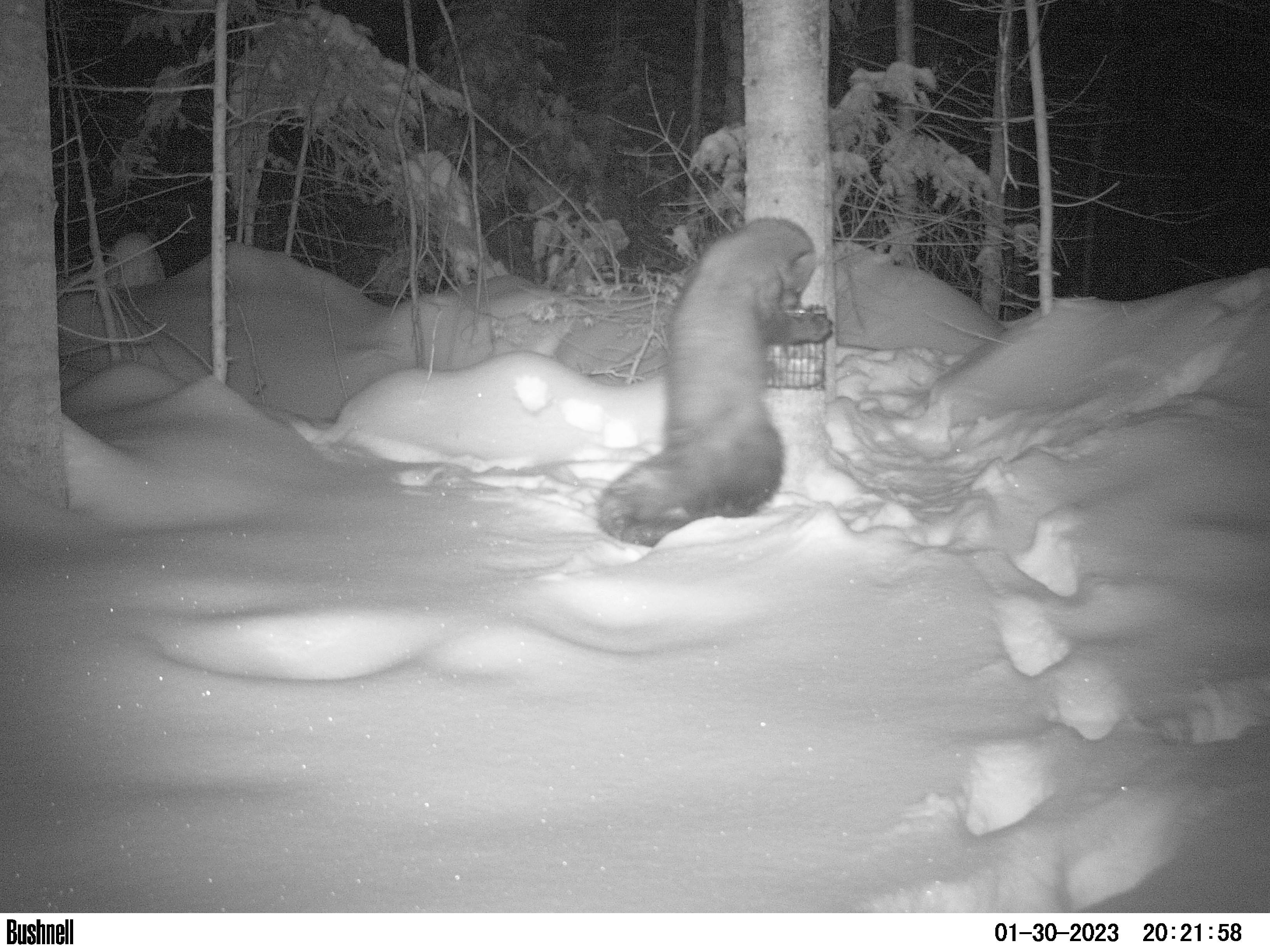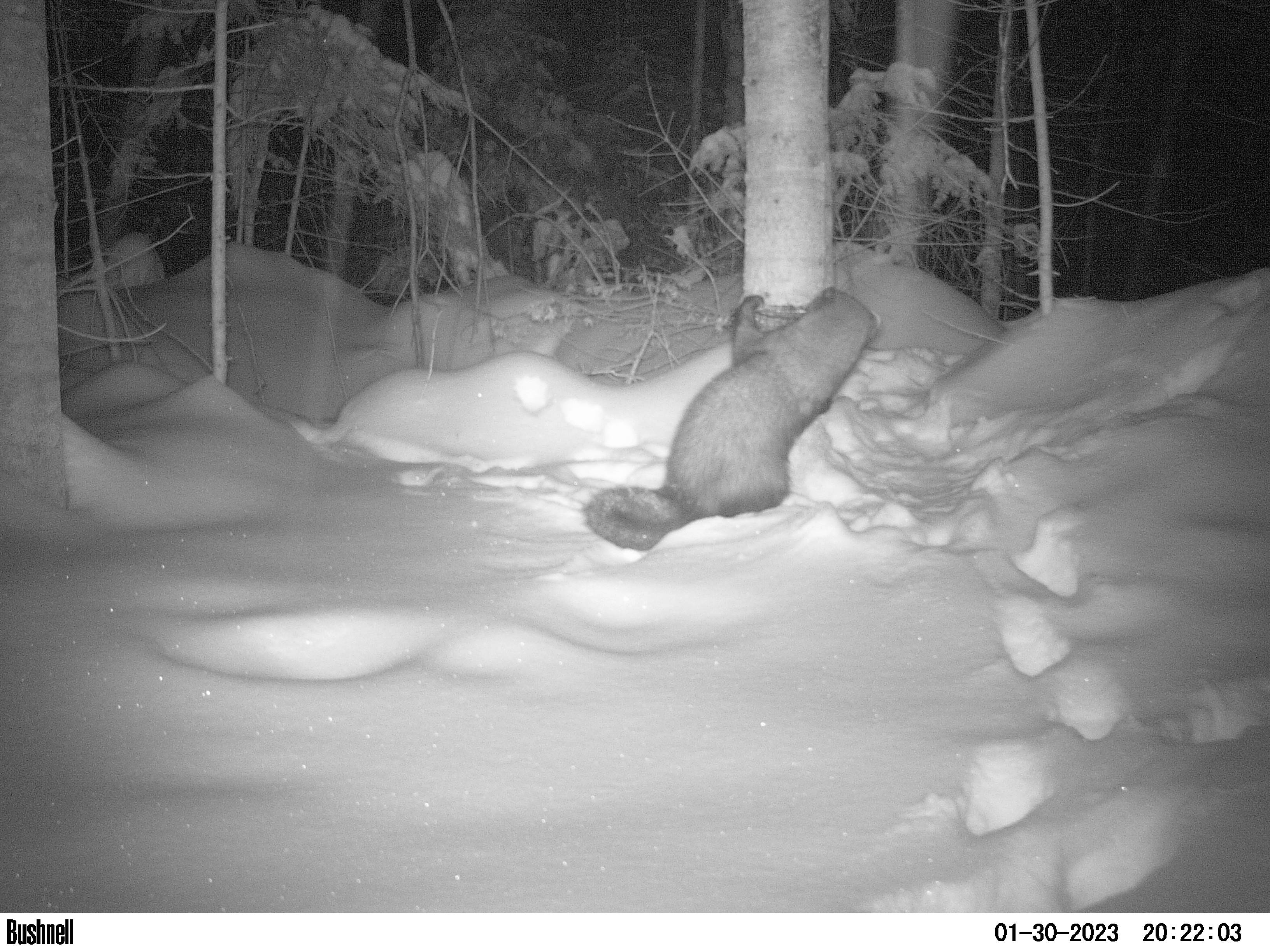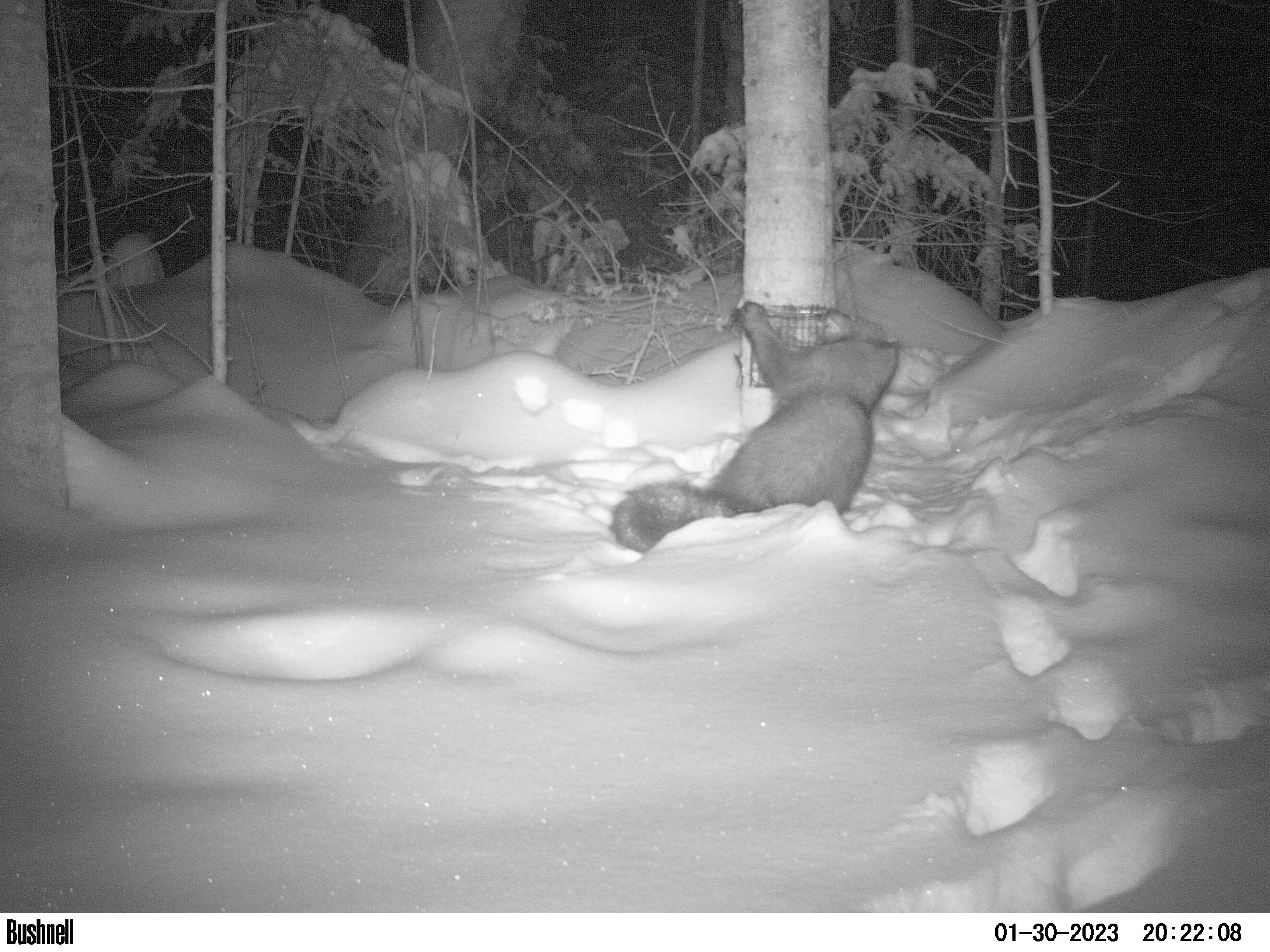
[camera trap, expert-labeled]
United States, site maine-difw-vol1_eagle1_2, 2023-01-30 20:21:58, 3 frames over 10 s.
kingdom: Animalia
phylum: Chordata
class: Mammalia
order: Carnivora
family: Mustelidae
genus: Pekania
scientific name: Pekania pennanti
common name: fisher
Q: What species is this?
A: Fisher (Pekania pennanti).